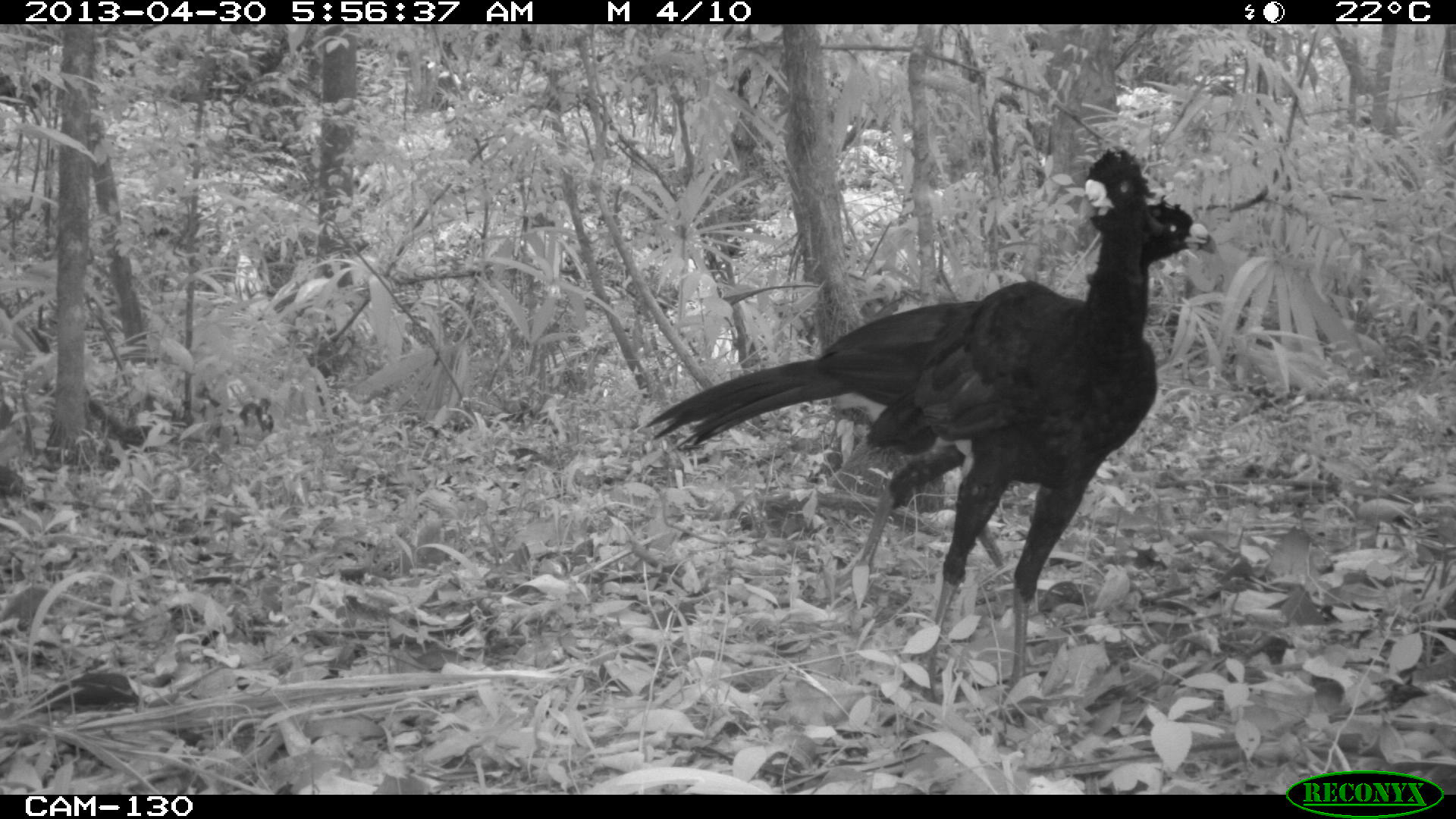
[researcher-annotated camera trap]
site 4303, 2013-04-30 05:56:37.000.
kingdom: Animalia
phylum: Chordata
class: Aves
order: Galliformes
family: Cracidae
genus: Crax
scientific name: Crax rubra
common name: great curassow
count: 2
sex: male